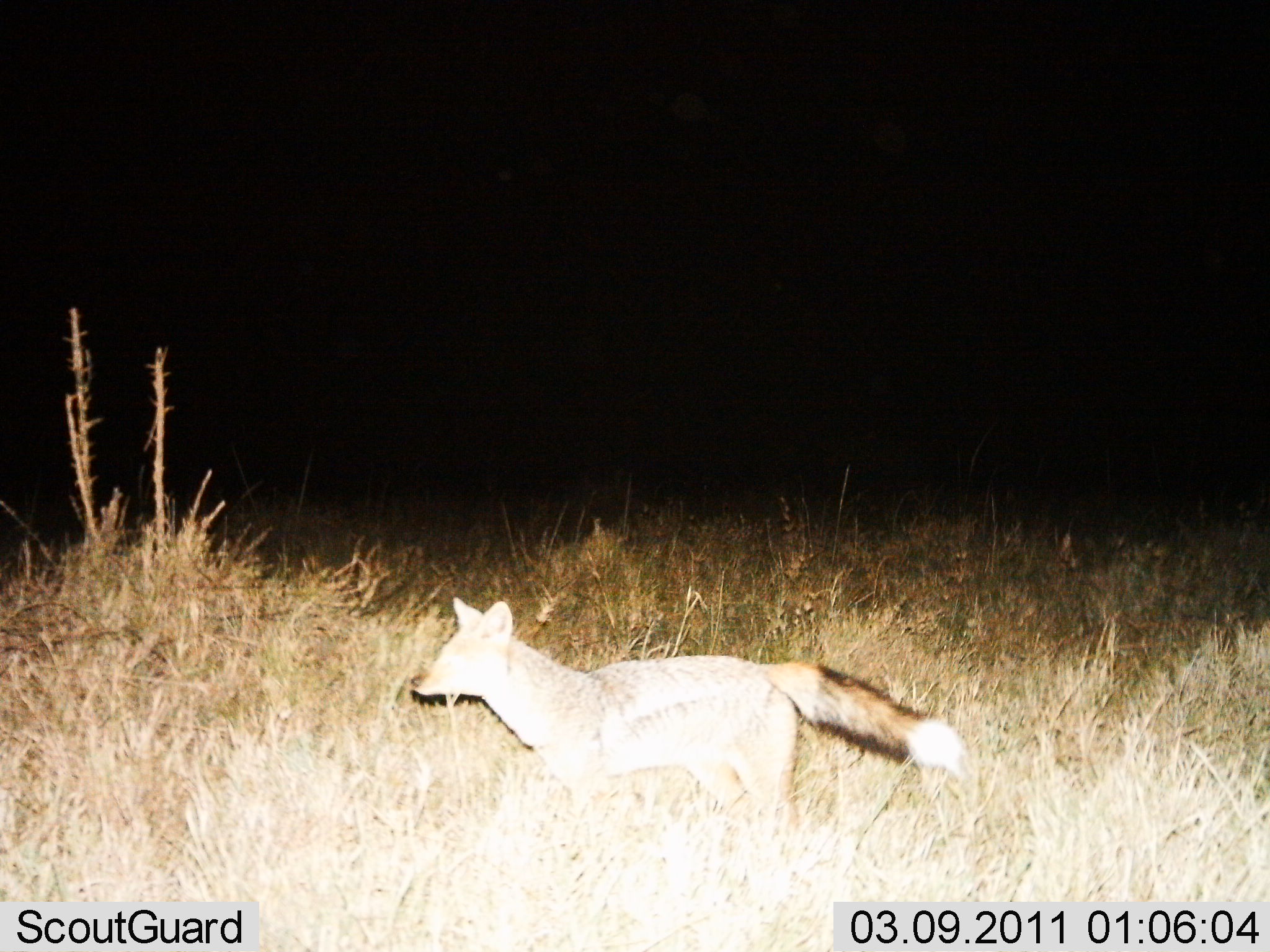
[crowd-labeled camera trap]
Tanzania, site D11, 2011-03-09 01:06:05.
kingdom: Animalia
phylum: Chordata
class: Mammalia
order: Carnivora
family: Canidae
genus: Lupulella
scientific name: Lupulella mesomelas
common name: black-backed jackal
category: jackal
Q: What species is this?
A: Jackal (black-backed jackal) (Lupulella mesomelas).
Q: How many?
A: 1.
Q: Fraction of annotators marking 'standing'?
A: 36%.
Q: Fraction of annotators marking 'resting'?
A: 0%.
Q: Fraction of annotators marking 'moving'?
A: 64%.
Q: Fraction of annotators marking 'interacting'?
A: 0%.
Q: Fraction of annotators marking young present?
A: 0%.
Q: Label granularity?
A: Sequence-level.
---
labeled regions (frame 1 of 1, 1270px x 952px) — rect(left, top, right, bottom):
animal: rect(410, 595, 969, 872)